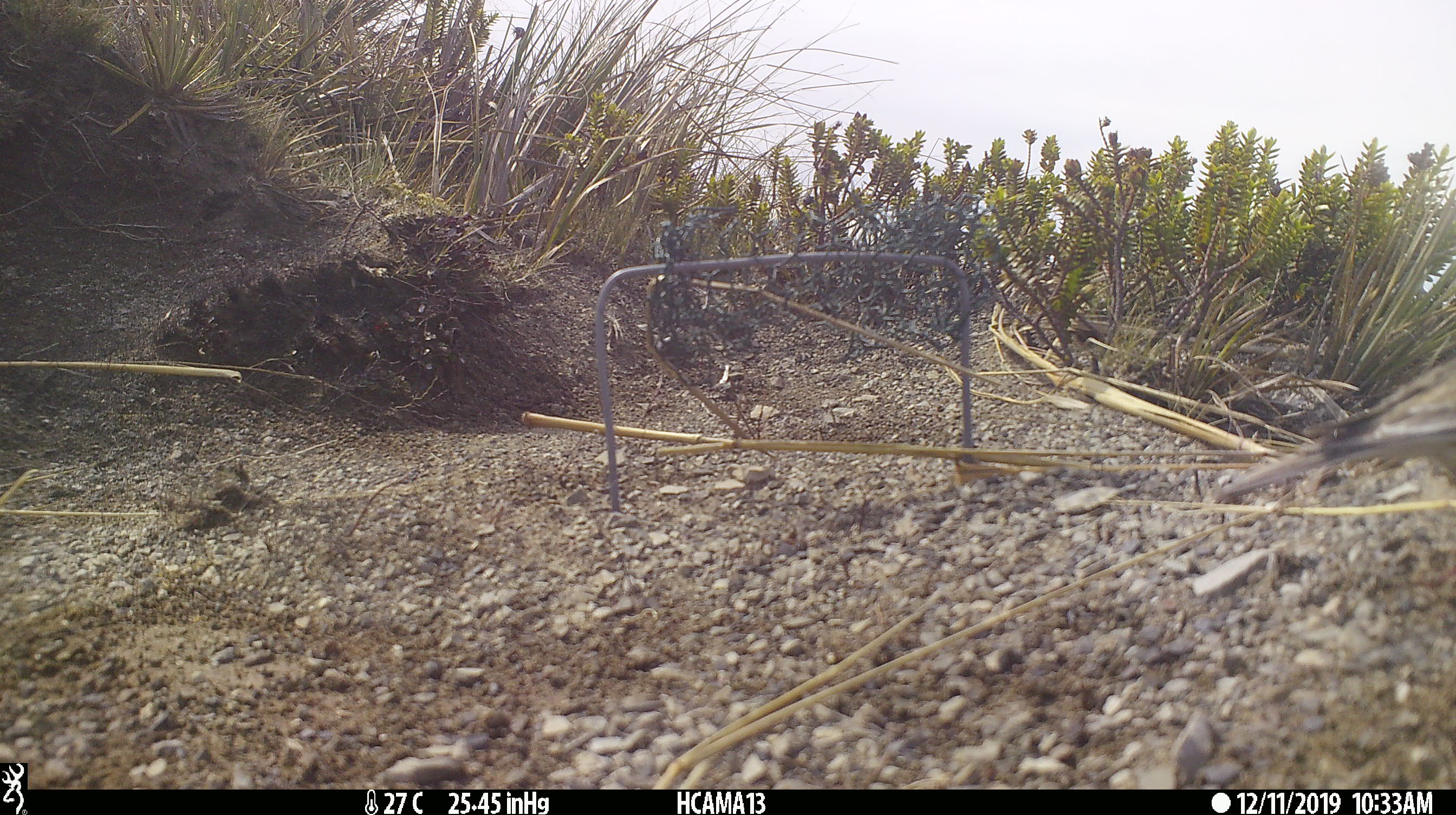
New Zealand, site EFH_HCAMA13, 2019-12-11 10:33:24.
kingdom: Animalia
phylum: Chordata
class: Aves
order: Passeriformes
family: Motacillidae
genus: Anthus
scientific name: Anthus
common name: pipit